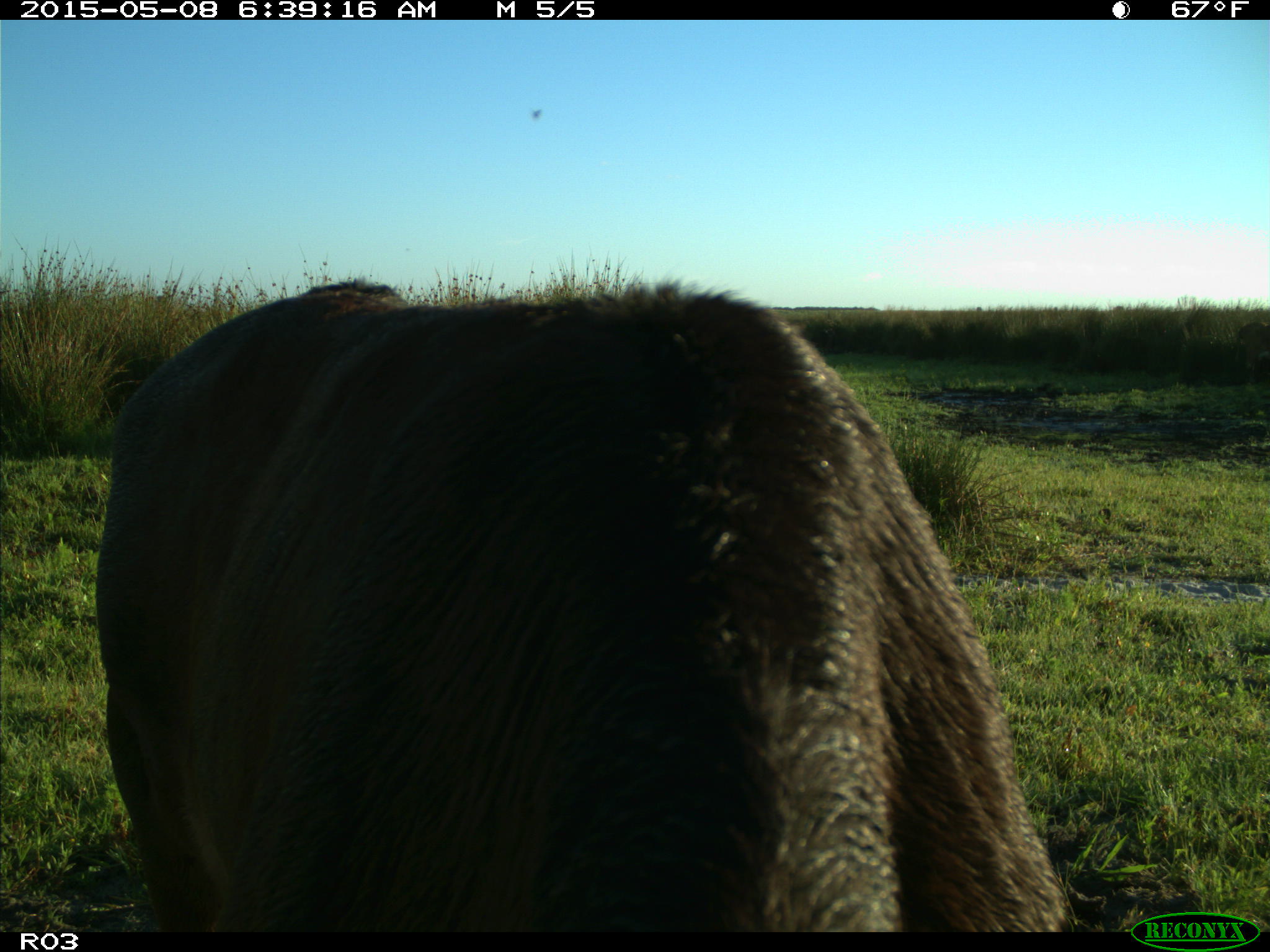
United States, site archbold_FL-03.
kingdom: Animalia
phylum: Chordata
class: Mammalia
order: Artiodactyla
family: Bovidae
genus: Bos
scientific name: Bos taurus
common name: domestic cow